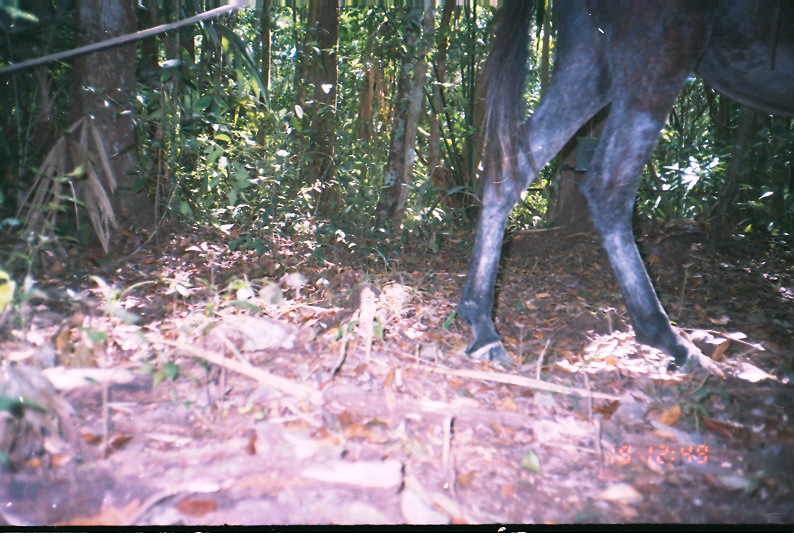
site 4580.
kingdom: Animalia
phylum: Chordata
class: Mammalia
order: Perissodactyla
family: Equidae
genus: Equus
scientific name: Equus ferus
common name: wild horse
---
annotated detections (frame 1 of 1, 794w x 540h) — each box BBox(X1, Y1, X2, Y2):
equus ferus: BBox(452, 0, 791, 384)